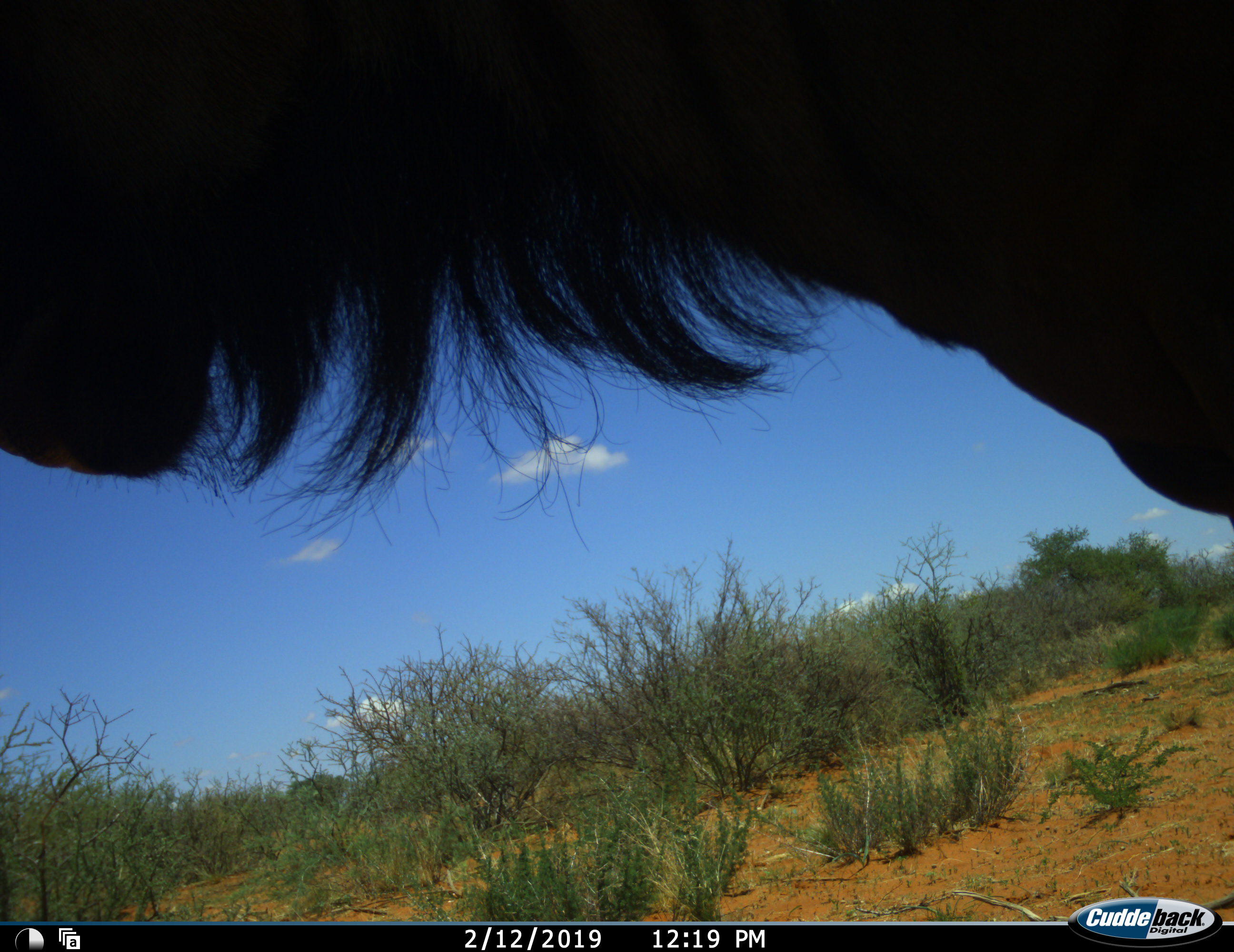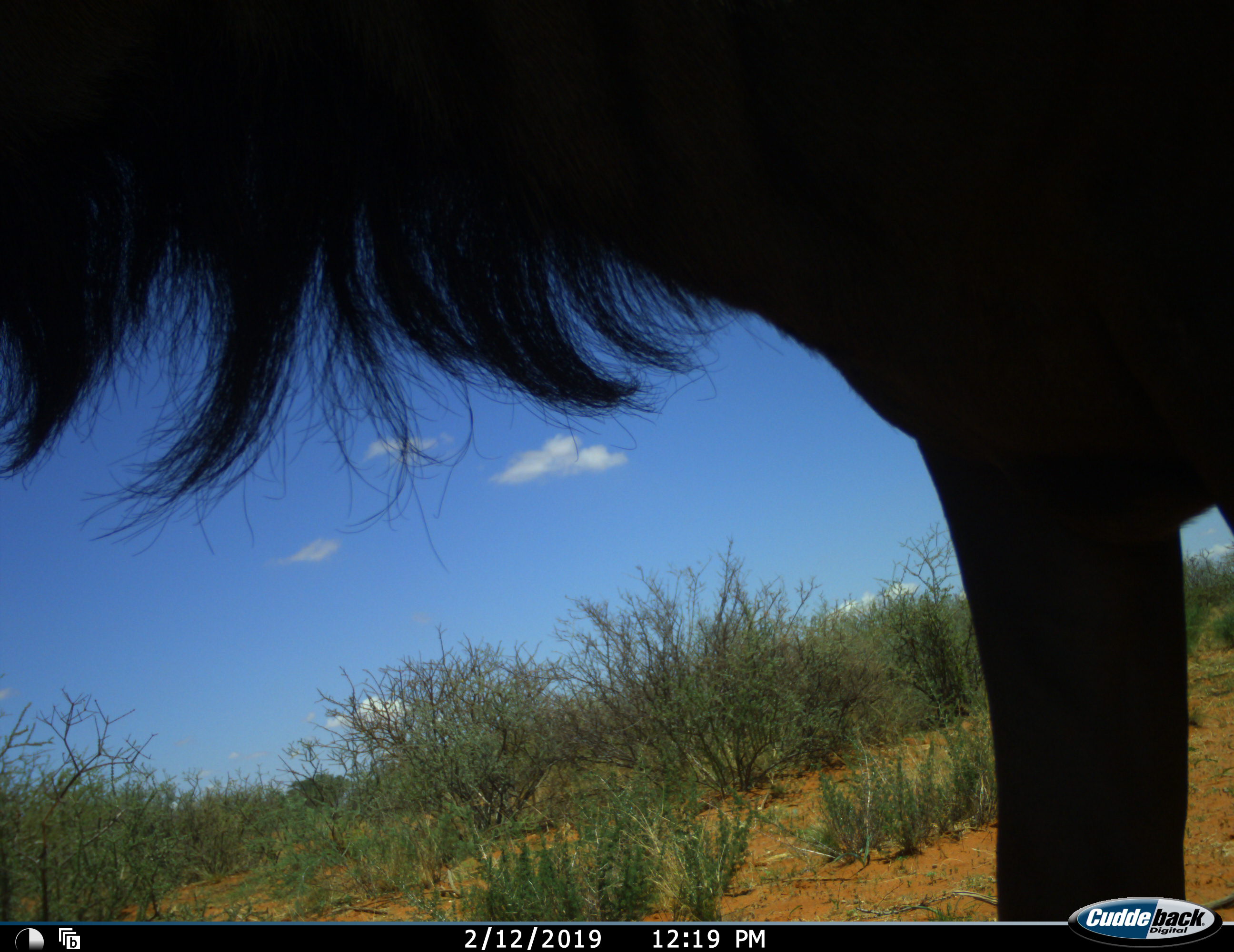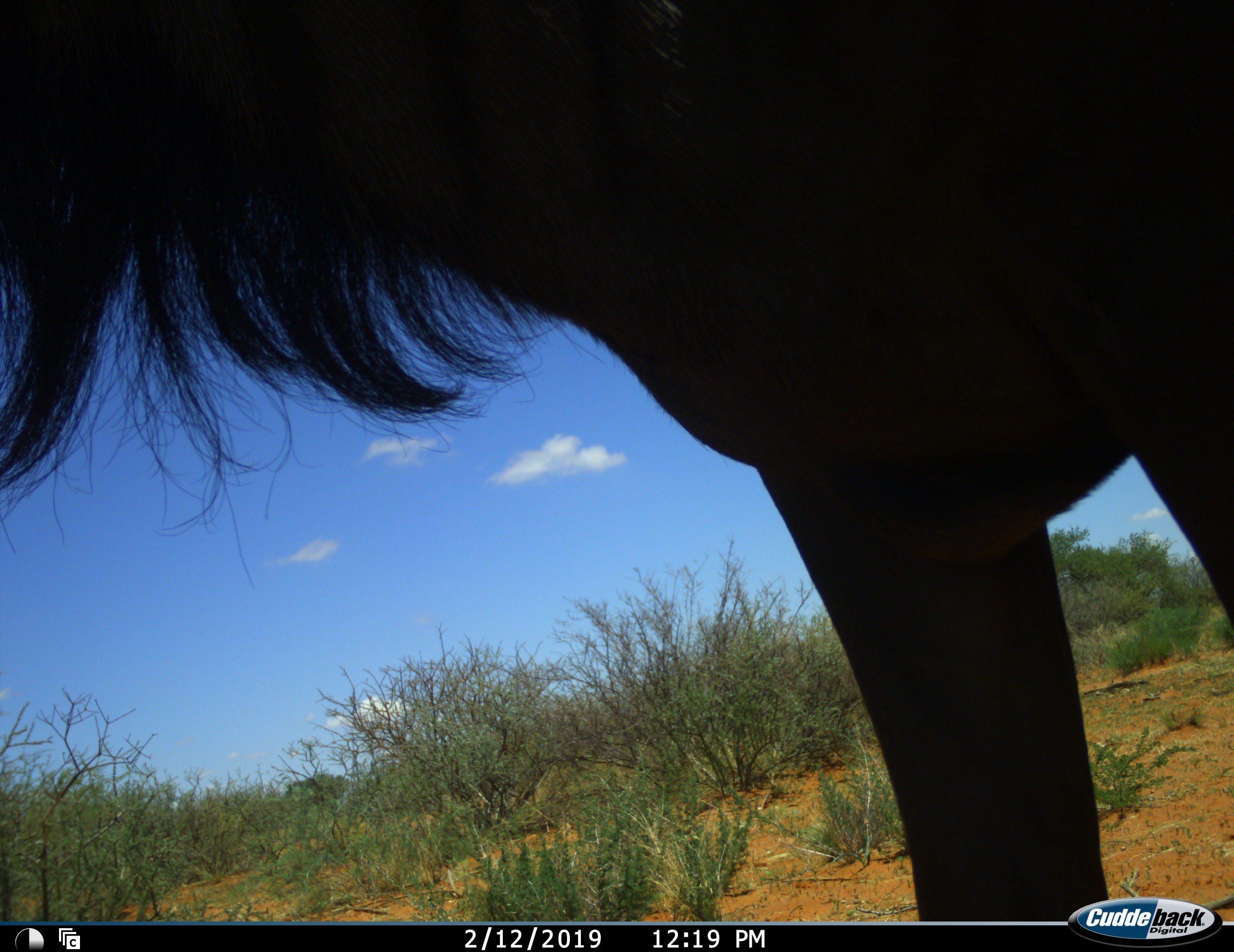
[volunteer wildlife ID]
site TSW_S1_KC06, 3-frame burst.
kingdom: Animalia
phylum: Chordata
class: Mammalia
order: Artiodactyla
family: Bovidae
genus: Connochaetes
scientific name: Connochaetes taurinus taurinus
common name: blue wildebeest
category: wildebeestblue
Wildebeestblue (blue wildebeest) (Connochaetes taurinus taurinus), count 1. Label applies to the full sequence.